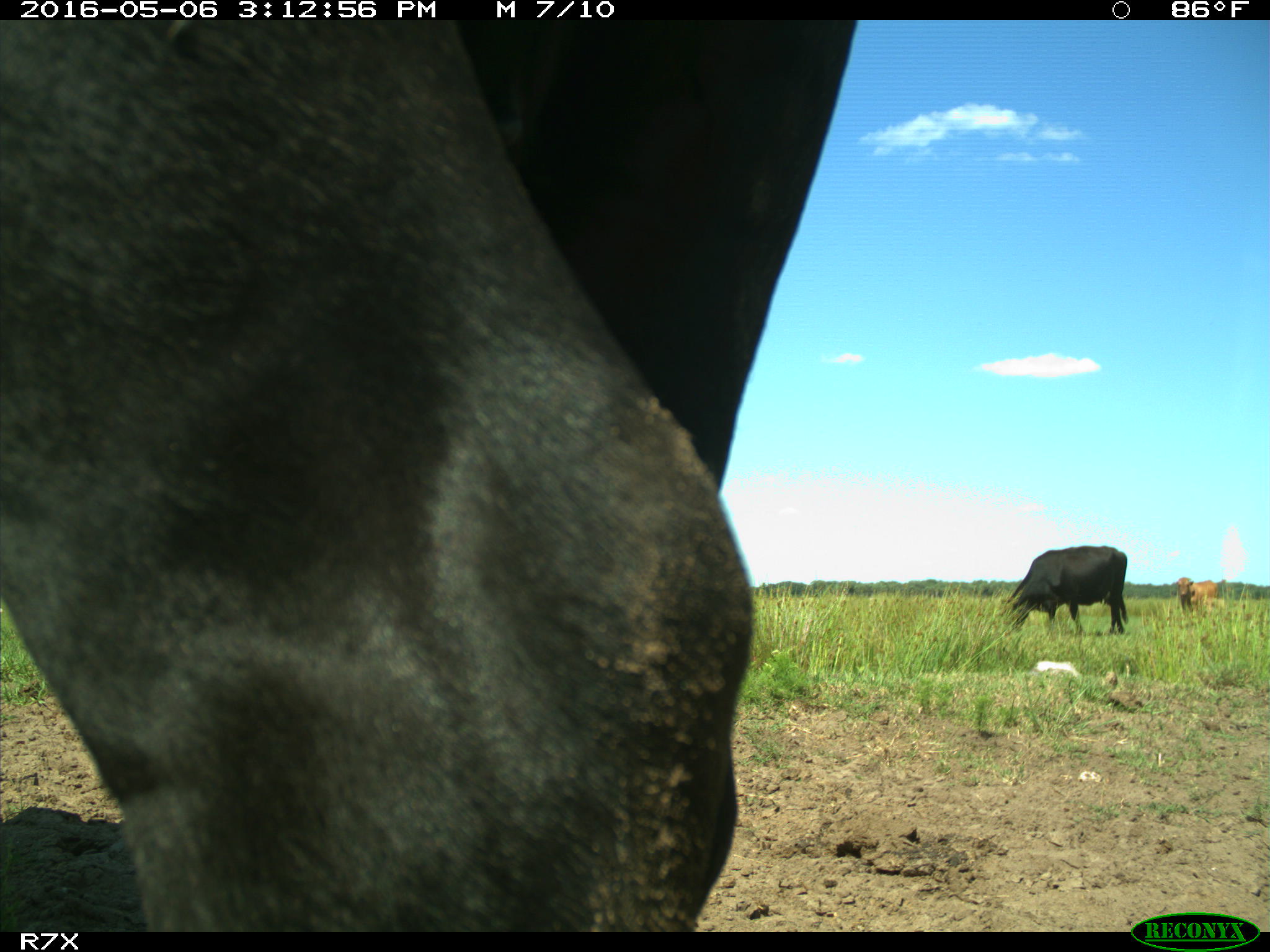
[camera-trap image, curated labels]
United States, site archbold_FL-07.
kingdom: Animalia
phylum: Chordata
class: Mammalia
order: Artiodactyla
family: Bovidae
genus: Bos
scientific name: Bos taurus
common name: domestic cow